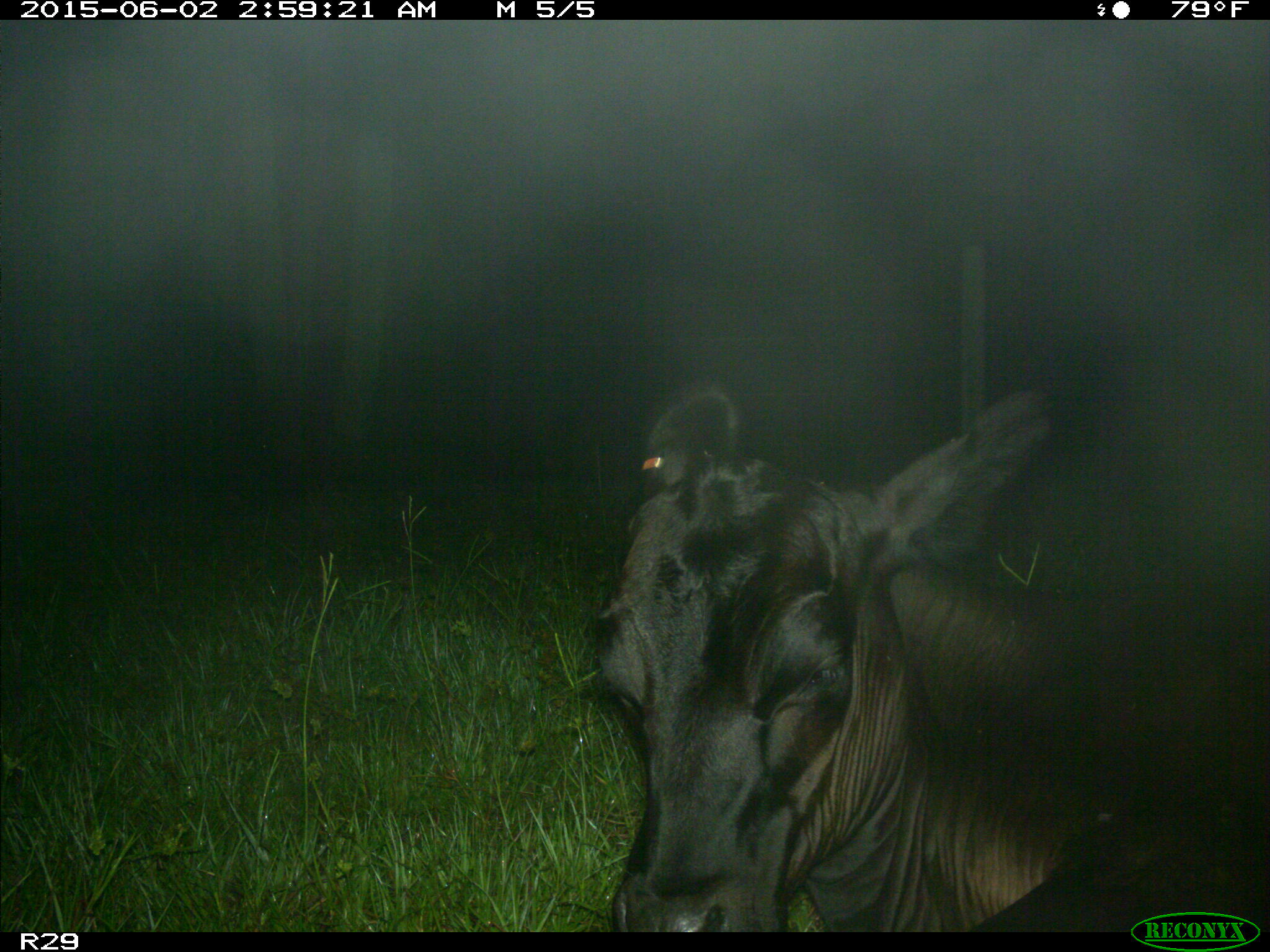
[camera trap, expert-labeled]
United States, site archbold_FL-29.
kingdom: Animalia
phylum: Chordata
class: Mammalia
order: Artiodactyla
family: Bovidae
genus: Bos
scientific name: Bos taurus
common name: domestic cow